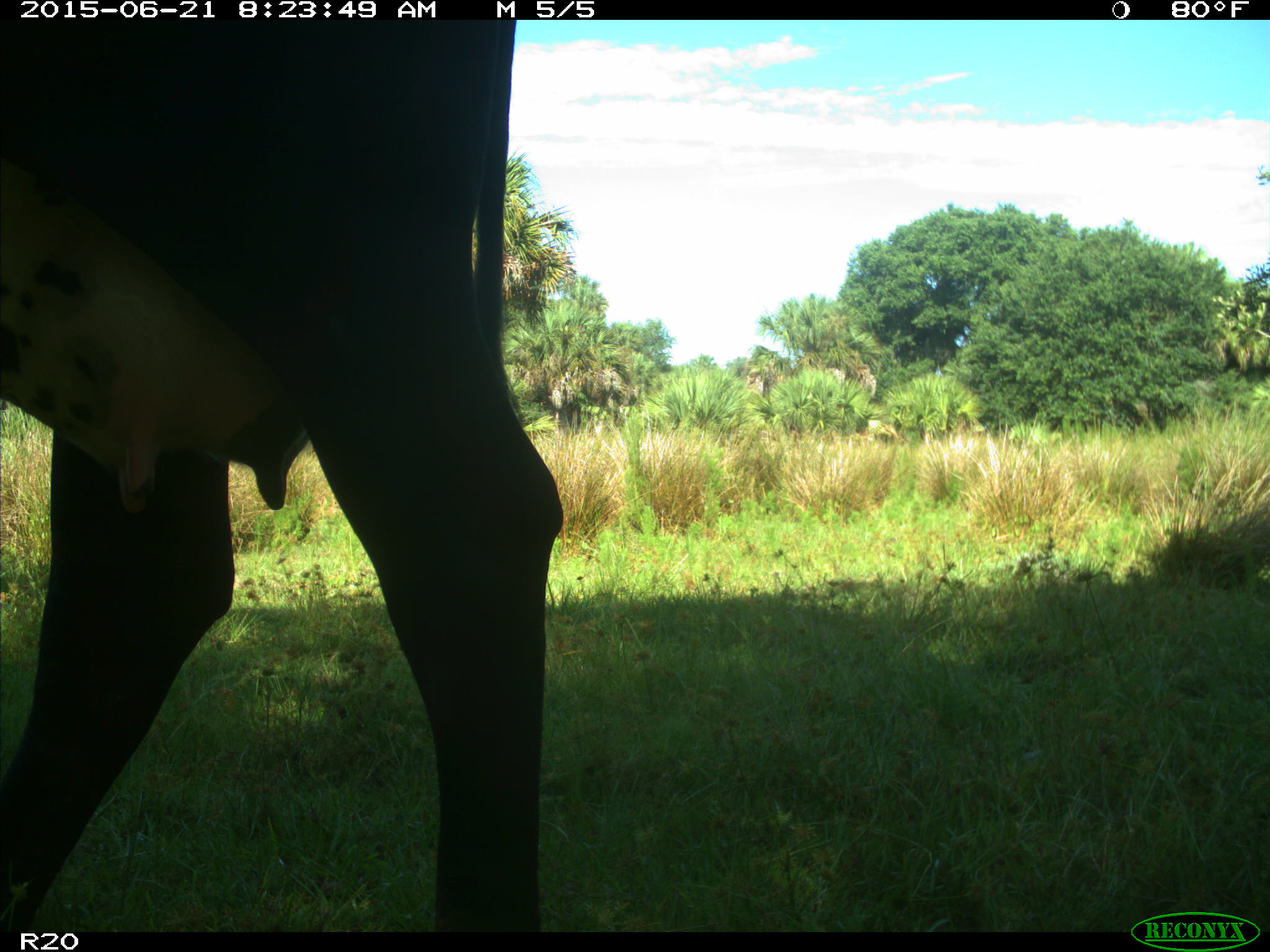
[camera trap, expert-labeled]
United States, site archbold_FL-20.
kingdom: Animalia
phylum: Chordata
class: Mammalia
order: Artiodactyla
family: Bovidae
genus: Bos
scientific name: Bos taurus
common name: domestic cow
Bos taurus (domestic cow).